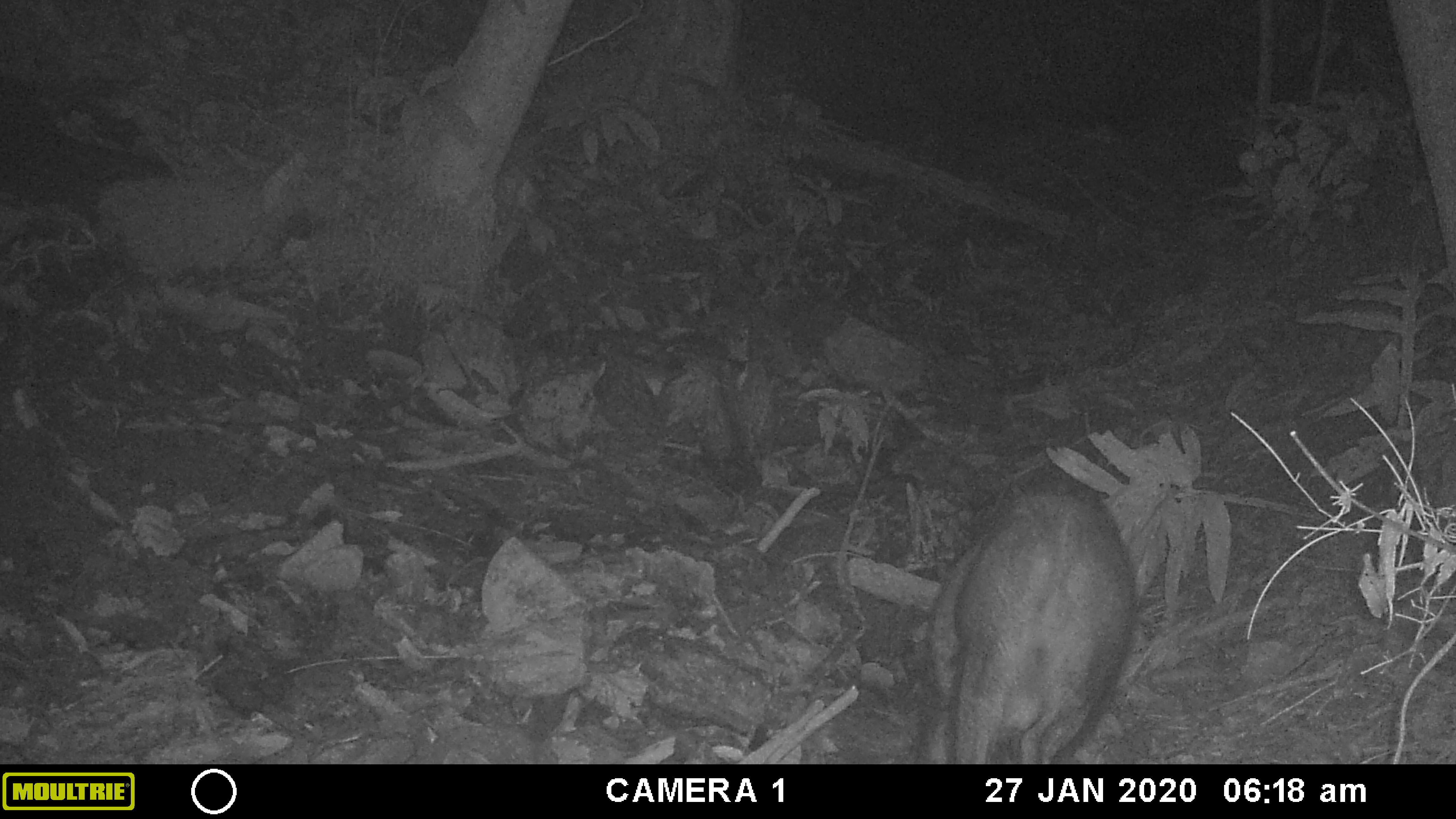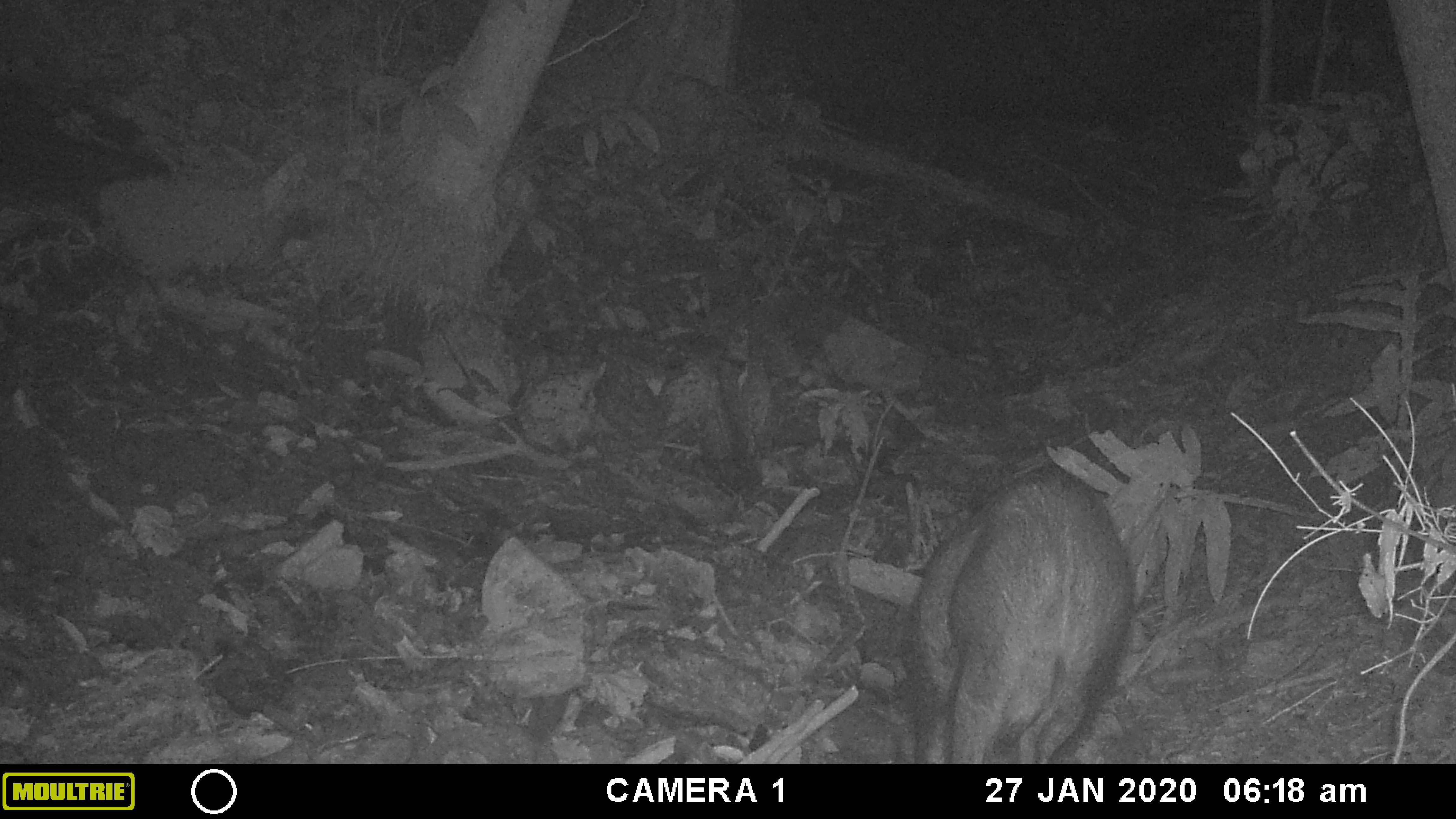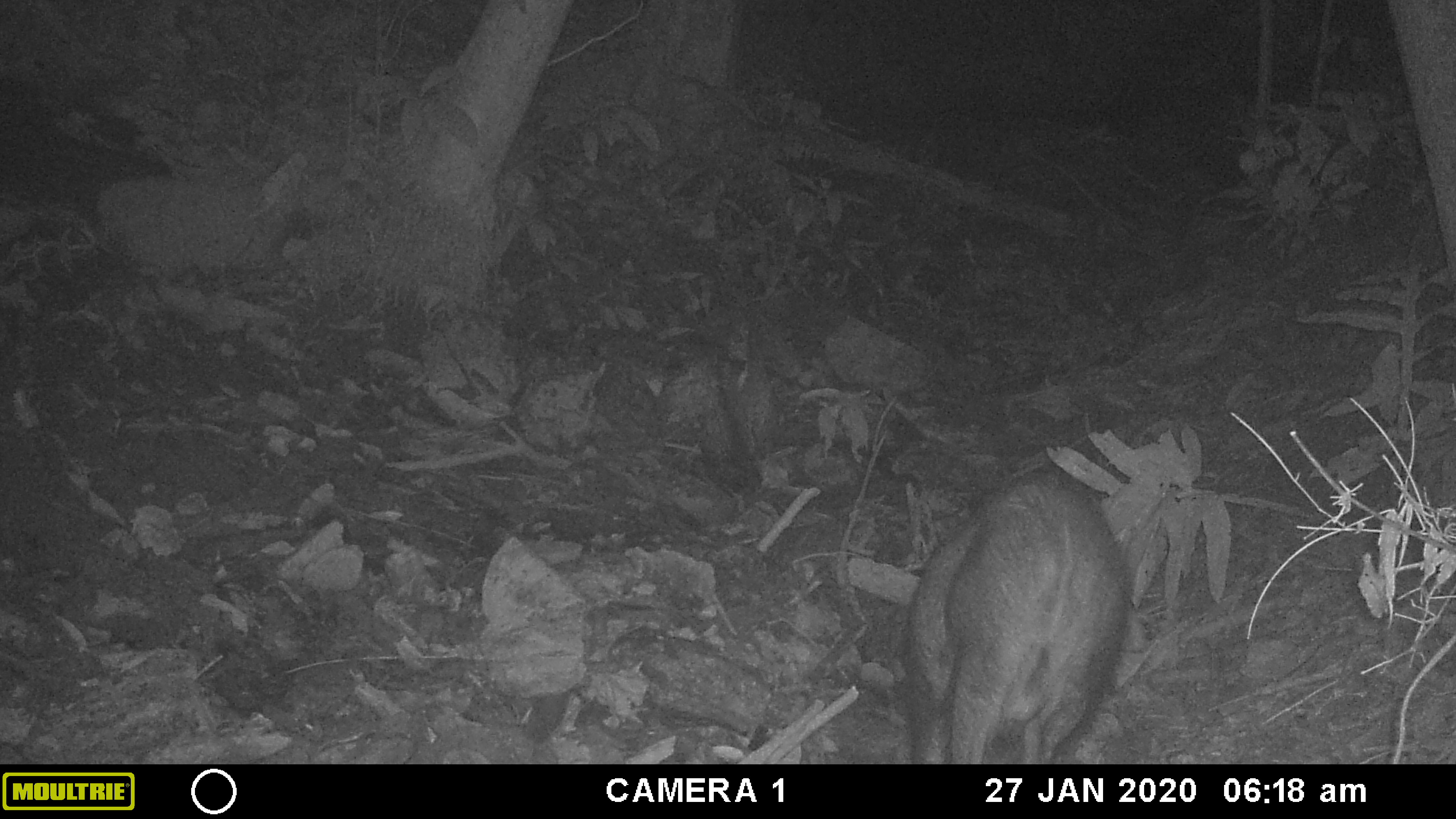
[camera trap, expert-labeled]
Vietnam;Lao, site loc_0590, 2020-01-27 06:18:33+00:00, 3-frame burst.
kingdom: Animalia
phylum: Chordata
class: Mammalia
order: Artiodactyla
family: Suidae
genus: Sus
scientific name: Sus scrofa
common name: eurasian wild pig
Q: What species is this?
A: Eurasian wild pig (Sus scrofa).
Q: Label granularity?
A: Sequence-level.